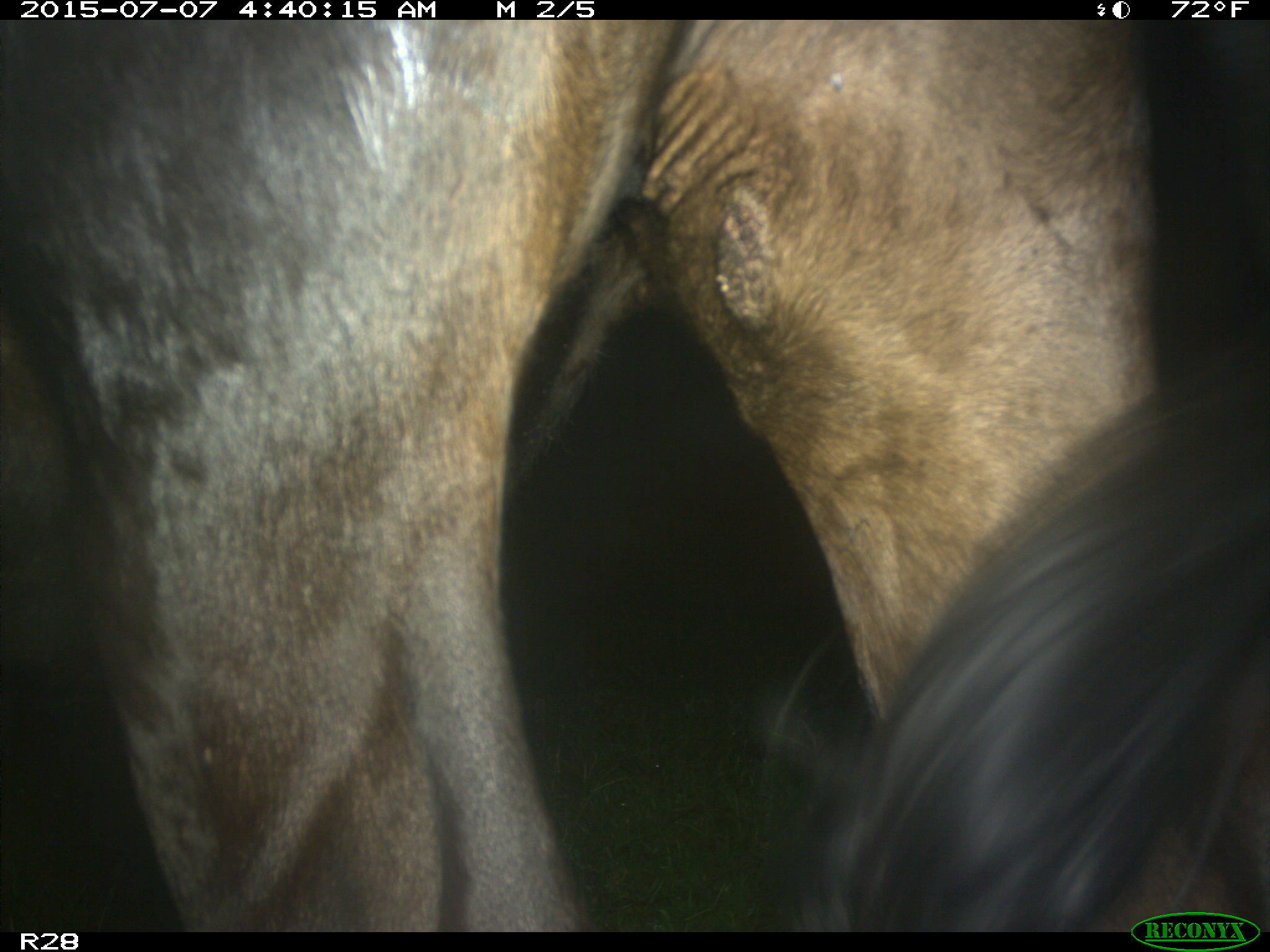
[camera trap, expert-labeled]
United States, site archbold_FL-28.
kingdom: Animalia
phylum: Chordata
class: Mammalia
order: Artiodactyla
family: Bovidae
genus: Bos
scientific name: Bos taurus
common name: domestic cow